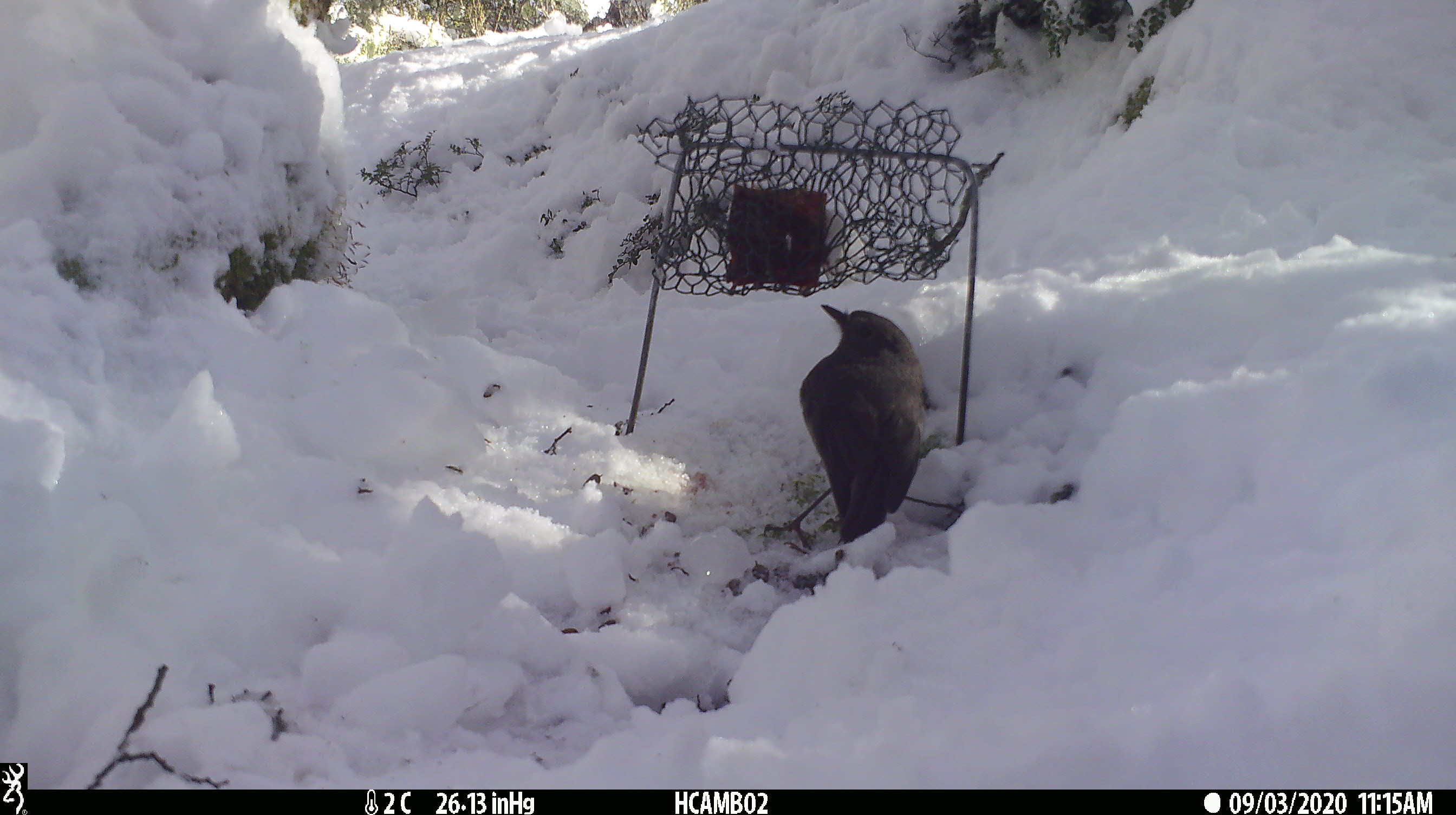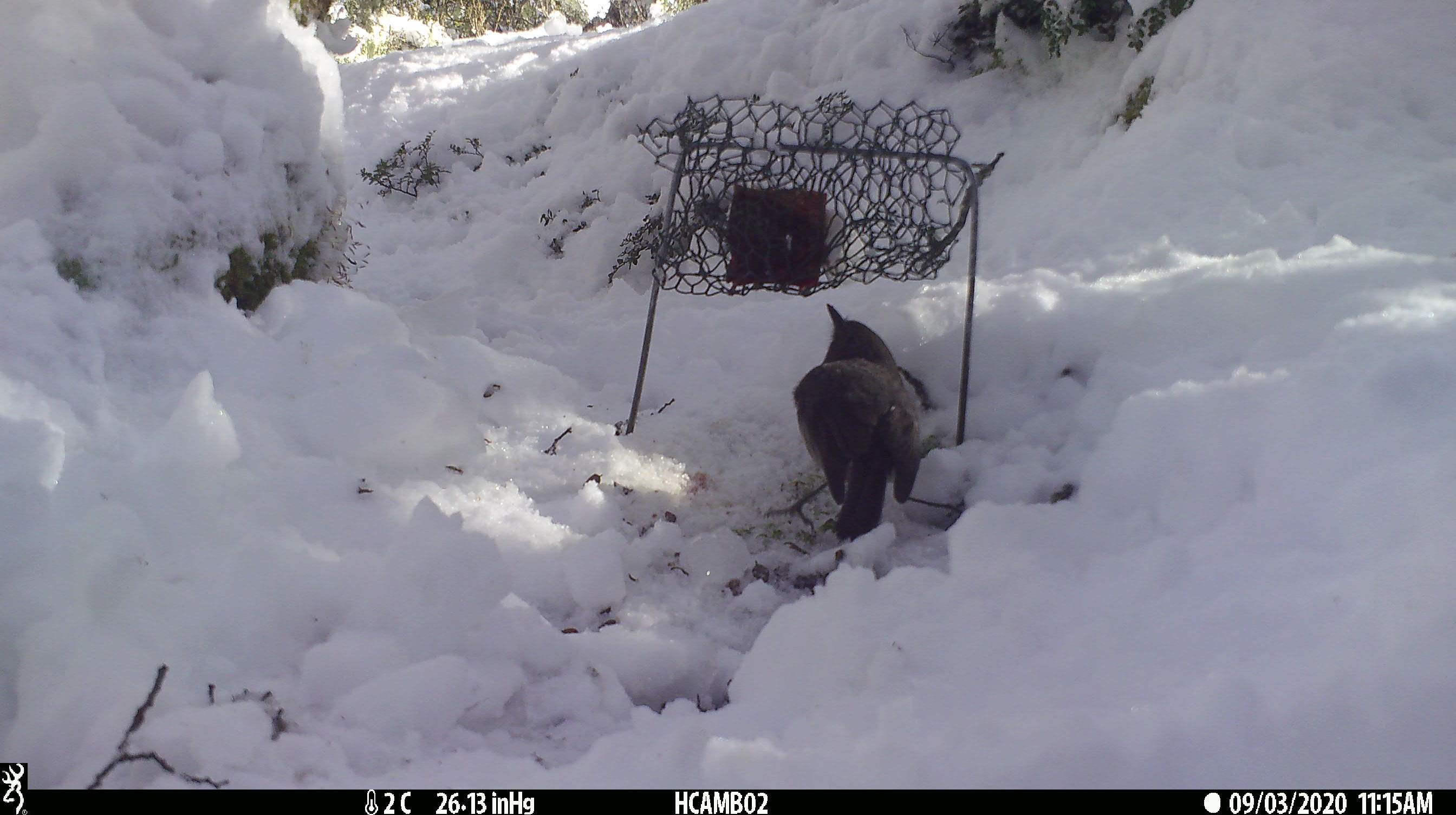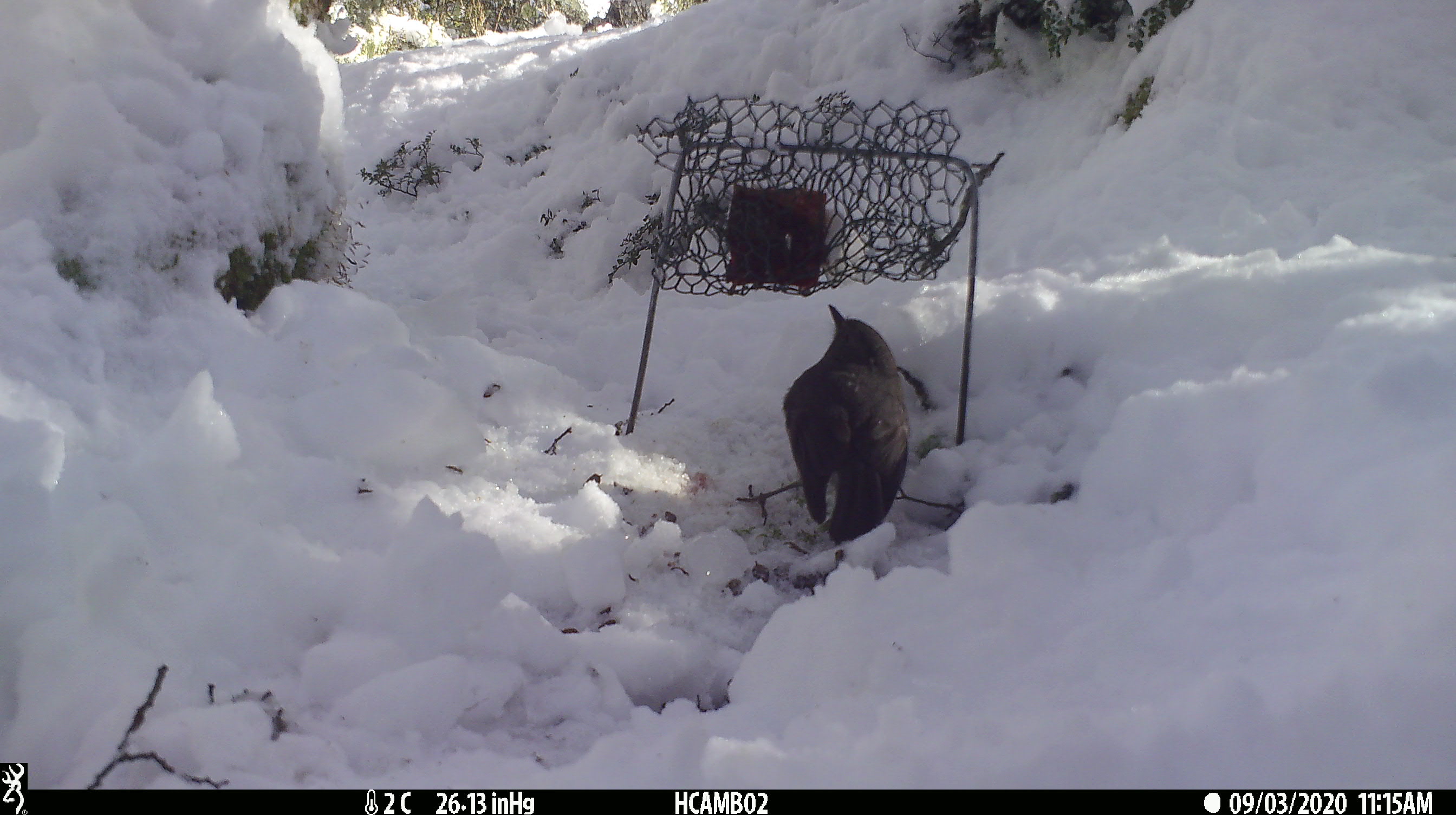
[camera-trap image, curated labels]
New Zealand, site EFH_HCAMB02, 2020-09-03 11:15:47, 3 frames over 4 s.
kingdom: Animalia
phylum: Chordata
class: Aves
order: Passeriformes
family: Petroicidae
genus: Petroica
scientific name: Petroica australis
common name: new zealand robin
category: robin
Robin (new zealand robin) (Petroica australis).